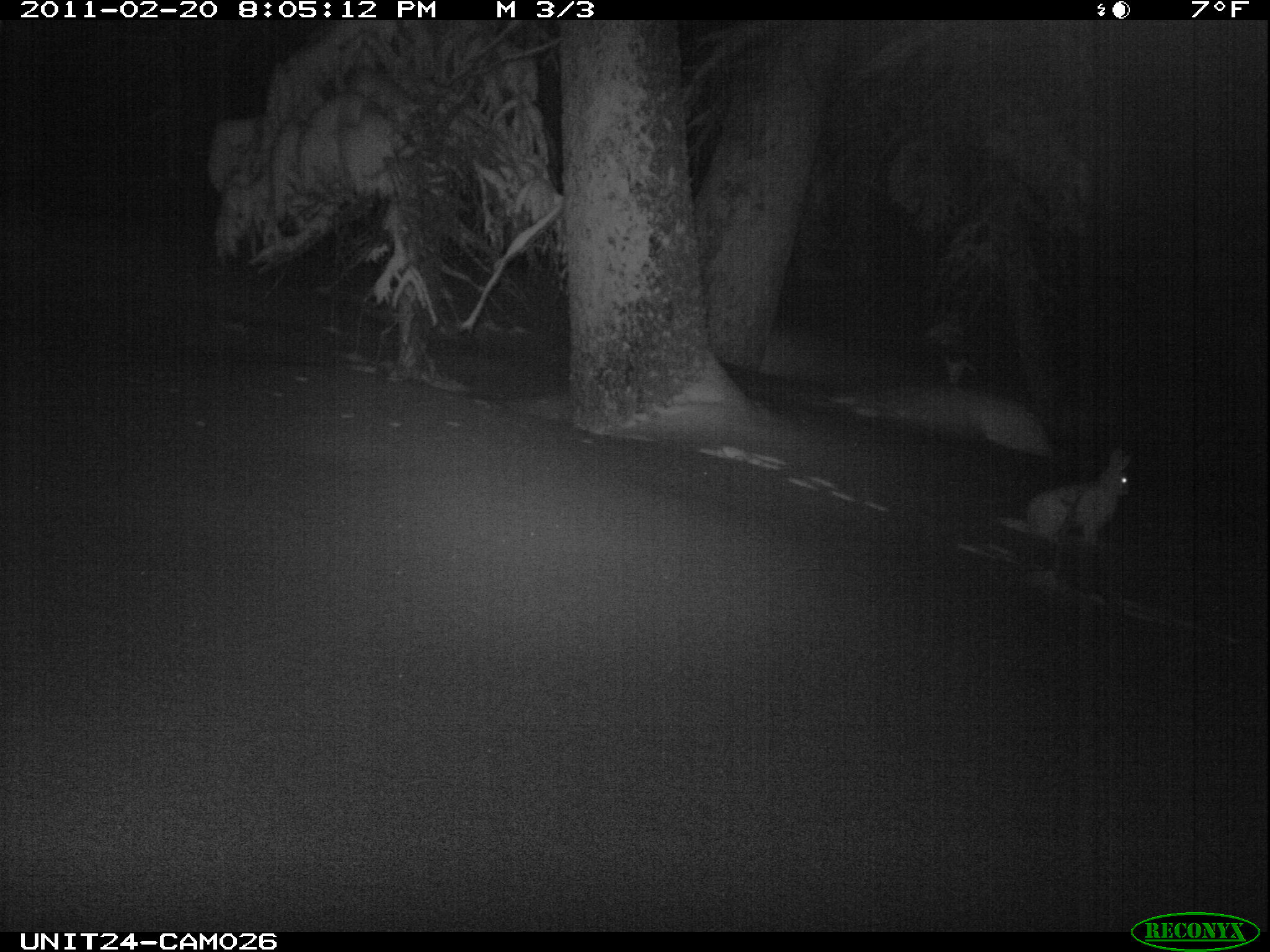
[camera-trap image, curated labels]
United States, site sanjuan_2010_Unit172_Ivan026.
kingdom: Animalia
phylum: Chordata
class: Mammalia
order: Lagomorpha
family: Leporidae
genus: Lepus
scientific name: Lepus americanus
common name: snowshoe hare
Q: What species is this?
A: Lepus americanus (snowshoe hare).